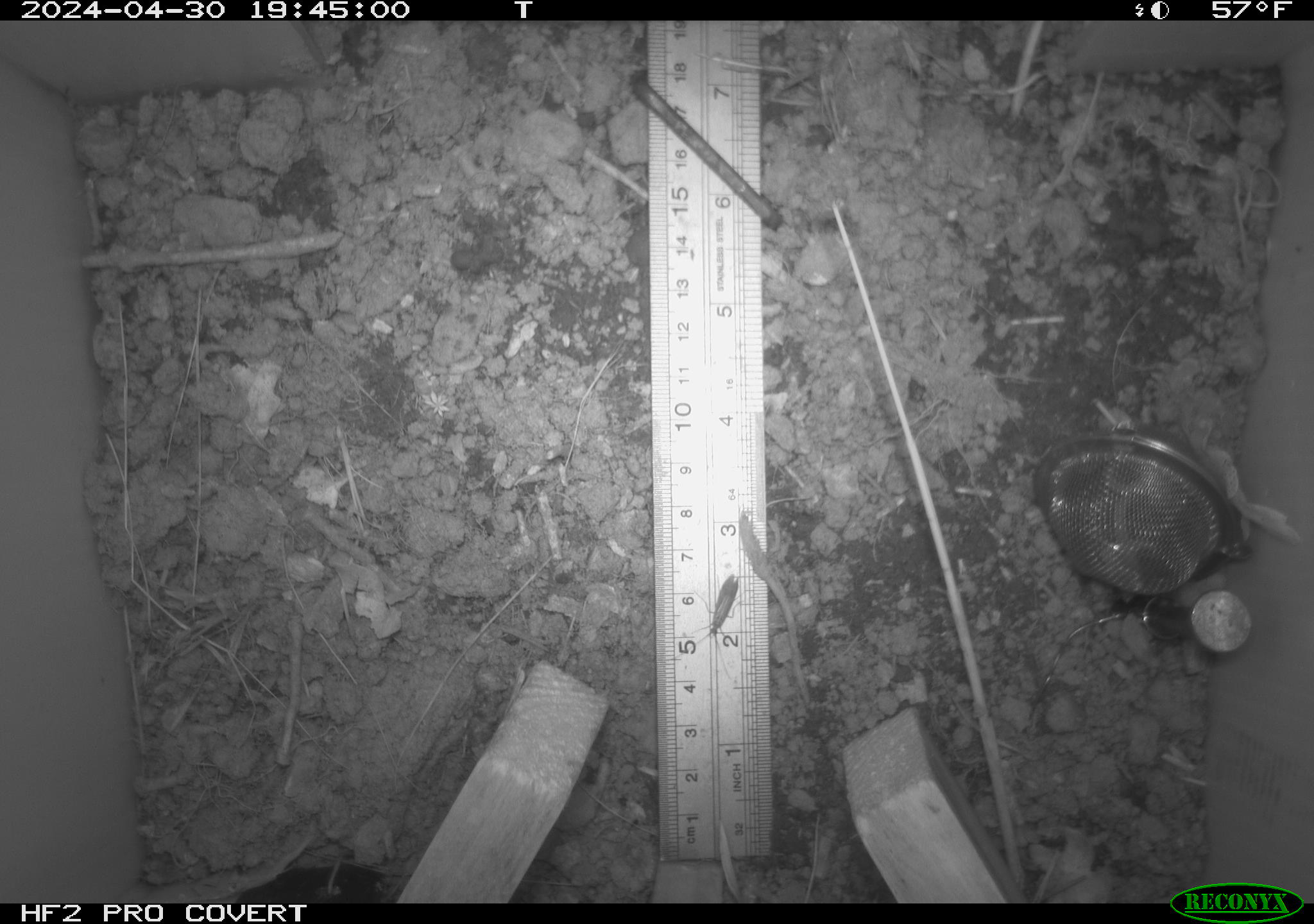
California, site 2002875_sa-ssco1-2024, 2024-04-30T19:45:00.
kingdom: Animalia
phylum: Arthropoda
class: Insecta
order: Lepidoptera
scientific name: Lepidoptera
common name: butterflies and moths